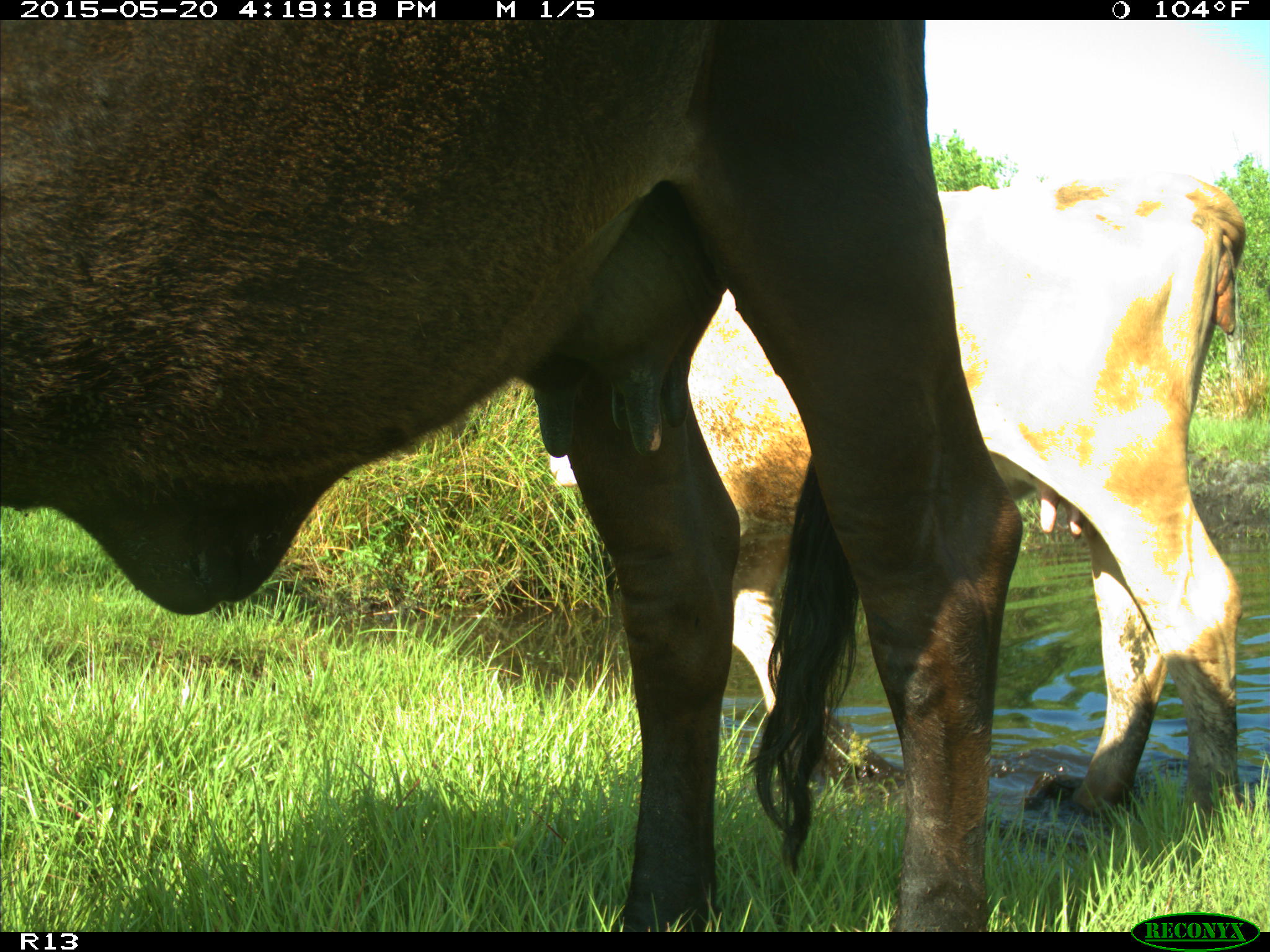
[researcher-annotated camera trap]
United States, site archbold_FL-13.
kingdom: Animalia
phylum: Chordata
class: Mammalia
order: Artiodactyla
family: Bovidae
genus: Bos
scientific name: Bos taurus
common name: domestic cow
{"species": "Bos taurus (domestic cow)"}